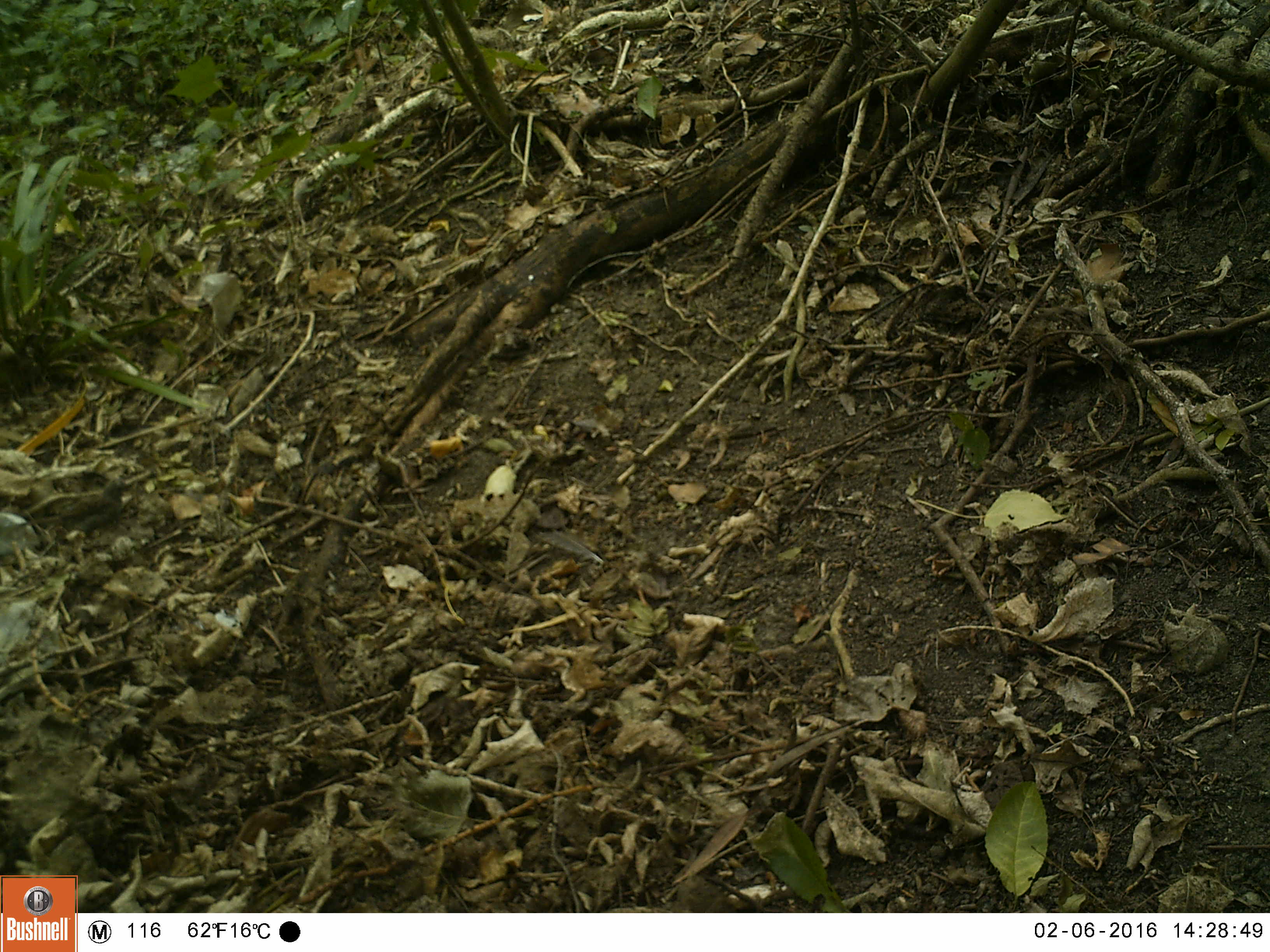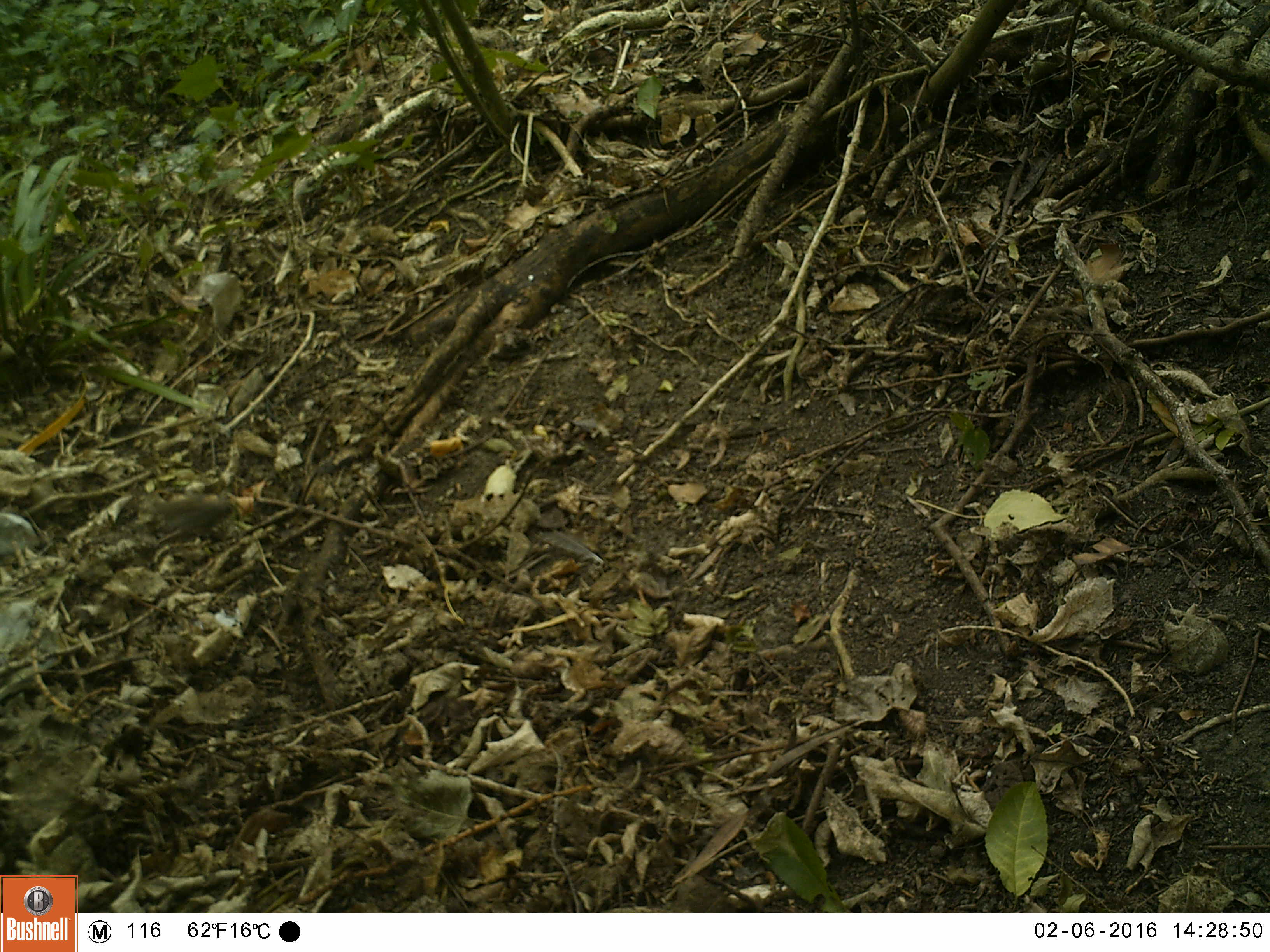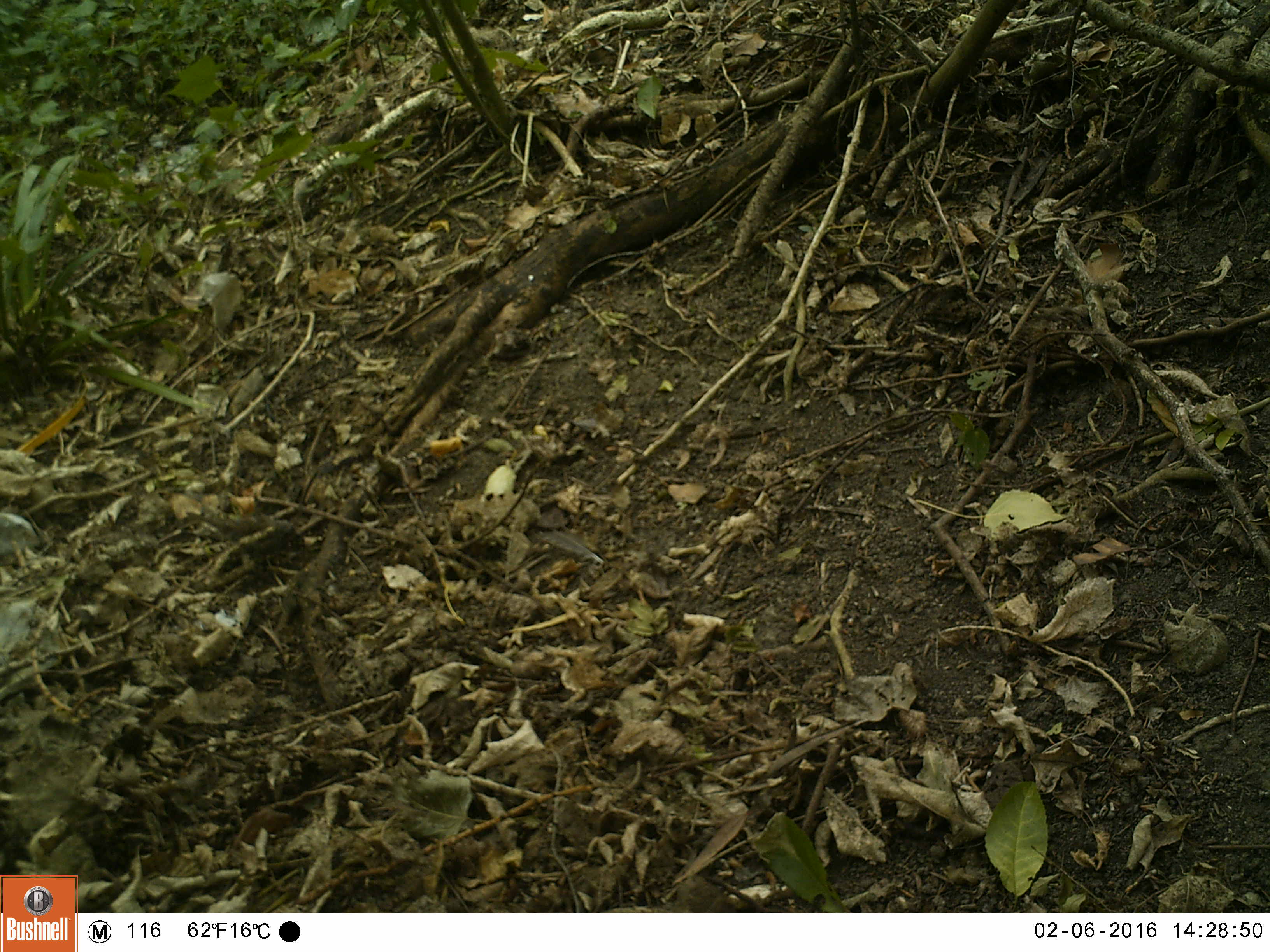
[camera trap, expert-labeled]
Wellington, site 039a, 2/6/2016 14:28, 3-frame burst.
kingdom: Animalia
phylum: Chordata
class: Aves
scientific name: Aves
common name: bird